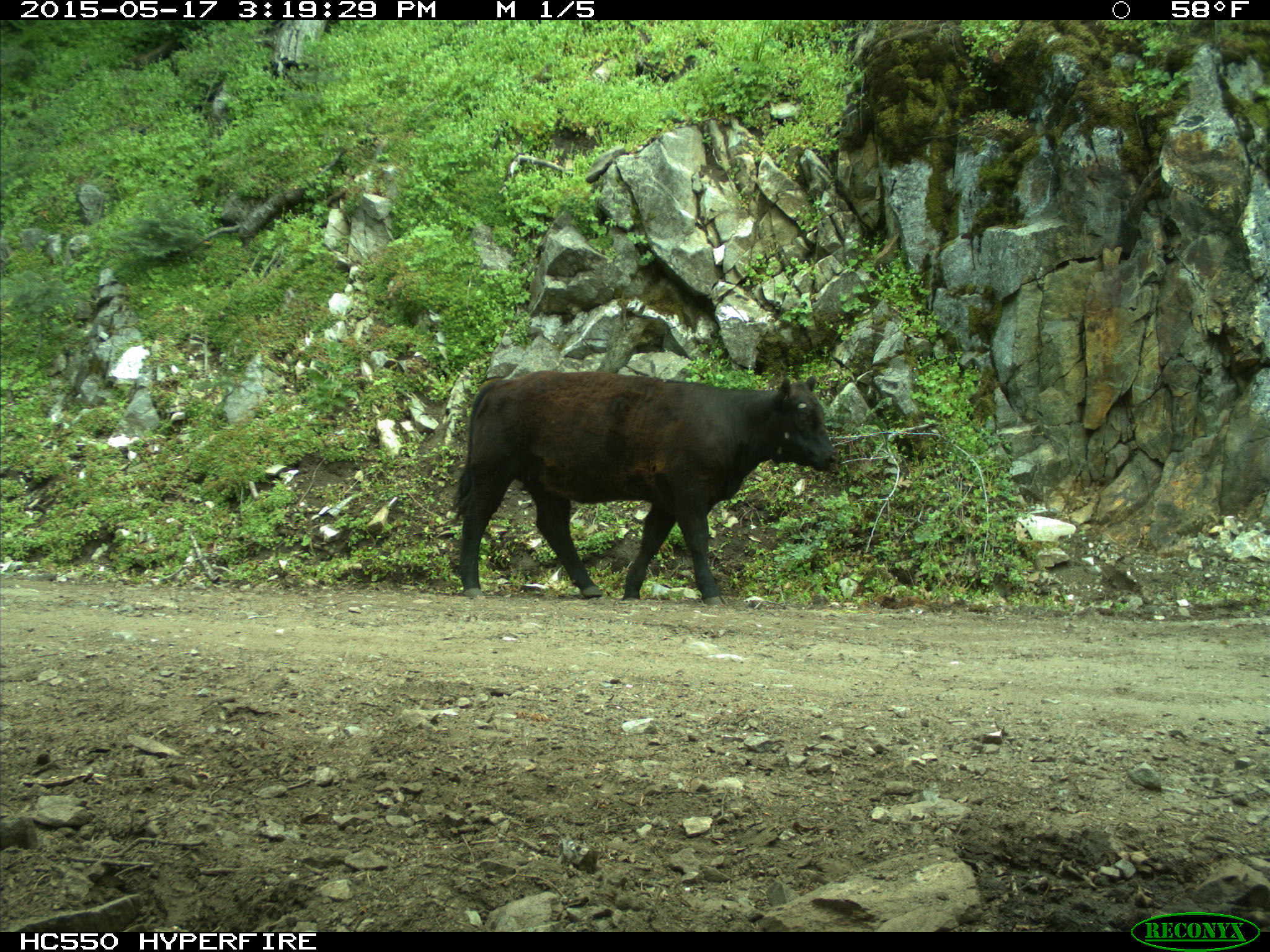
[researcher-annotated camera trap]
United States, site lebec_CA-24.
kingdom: Animalia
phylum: Chordata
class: Mammalia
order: Artiodactyla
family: Bovidae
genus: Bos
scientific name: Bos taurus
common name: domestic cow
Bos taurus (domestic cow).